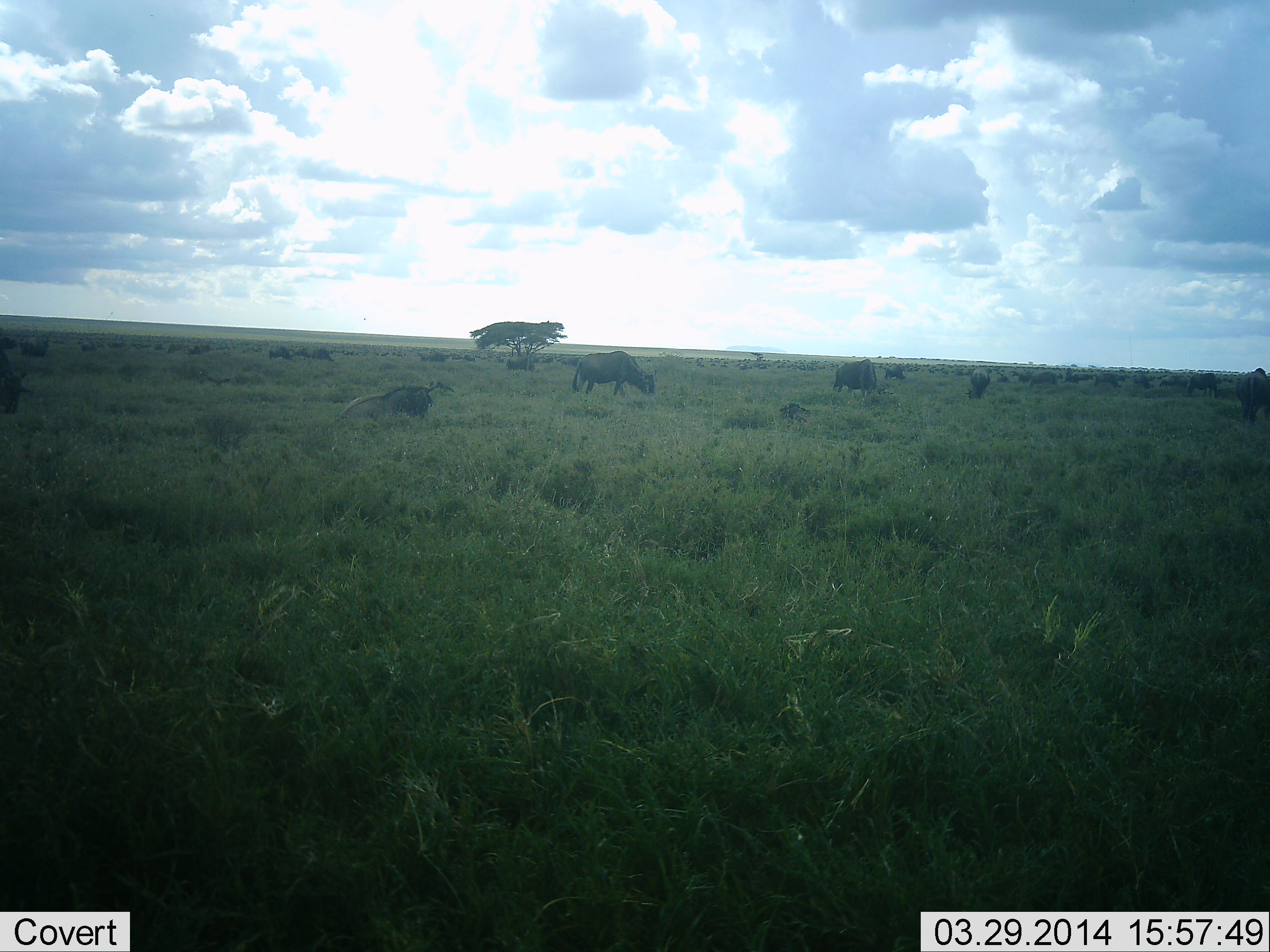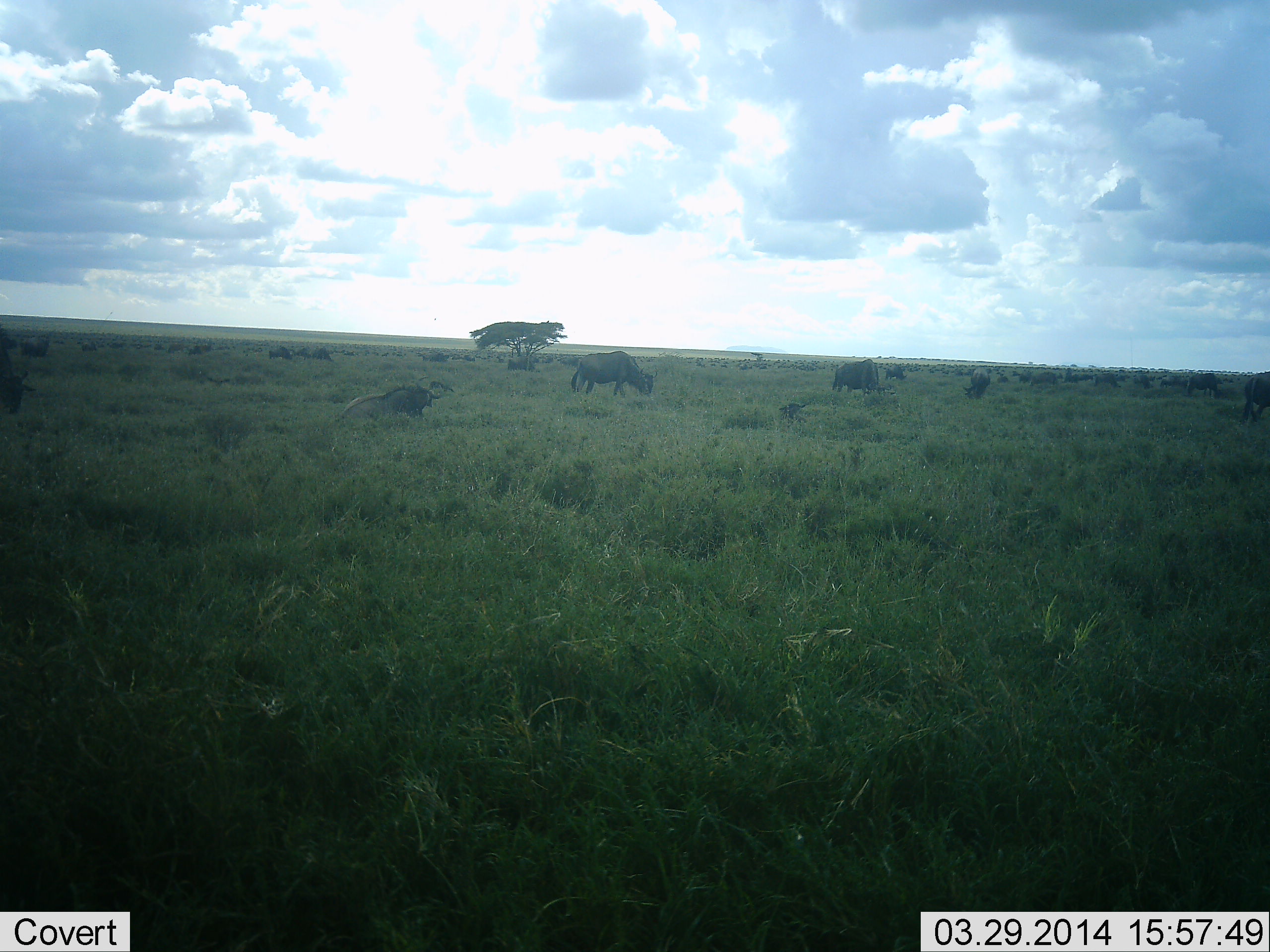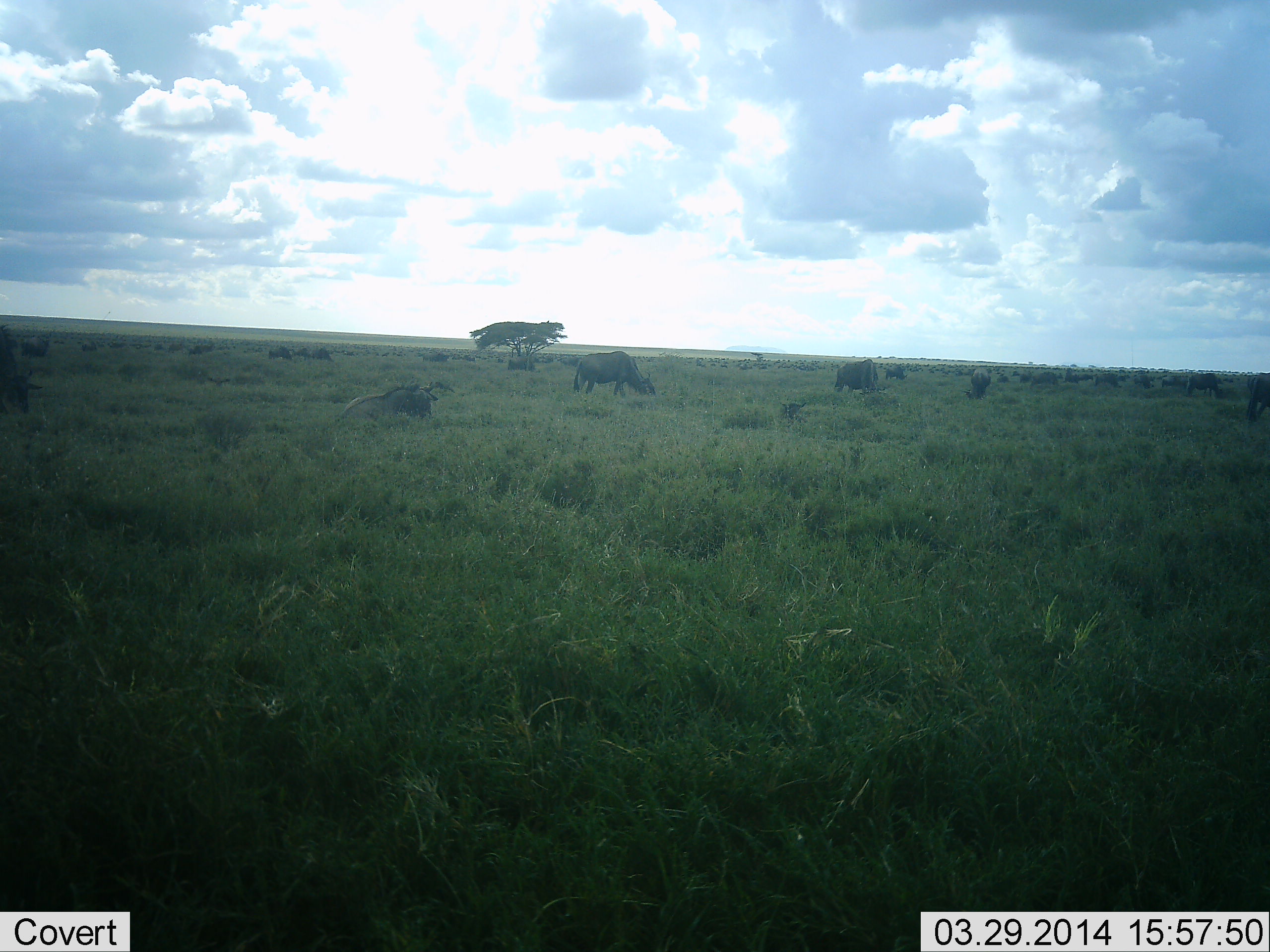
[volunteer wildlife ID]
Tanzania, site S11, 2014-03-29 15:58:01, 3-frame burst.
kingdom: Animalia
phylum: Chordata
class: Mammalia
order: Artiodactyla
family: Bovidae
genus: Connochaetes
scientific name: Connochaetes taurinus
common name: blue wildebeest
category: wildebeest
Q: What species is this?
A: Wildebeest (blue wildebeest) (Connochaetes taurinus).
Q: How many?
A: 11-50.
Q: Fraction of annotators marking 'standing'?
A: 30%.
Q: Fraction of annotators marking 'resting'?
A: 70%.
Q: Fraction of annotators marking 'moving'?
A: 30%.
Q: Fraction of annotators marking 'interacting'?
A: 0%.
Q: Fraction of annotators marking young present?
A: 0%.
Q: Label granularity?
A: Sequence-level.